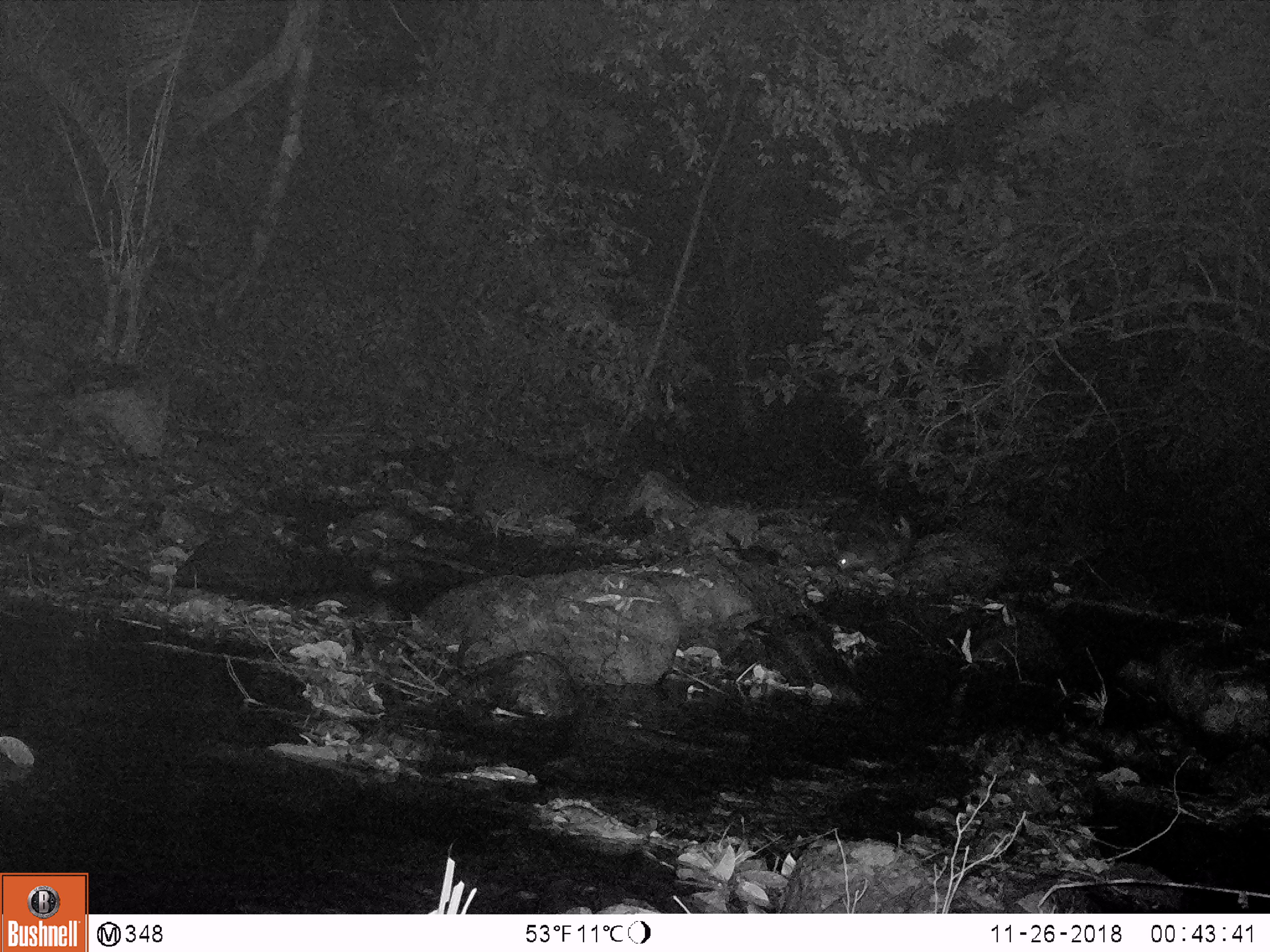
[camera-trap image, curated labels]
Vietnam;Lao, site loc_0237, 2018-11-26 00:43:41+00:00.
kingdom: Animalia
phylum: Chordata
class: Mammalia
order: Carnivora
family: Herpestidae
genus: Urva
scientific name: Urva urva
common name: crab-eating mongoose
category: crab eating mongoose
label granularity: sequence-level